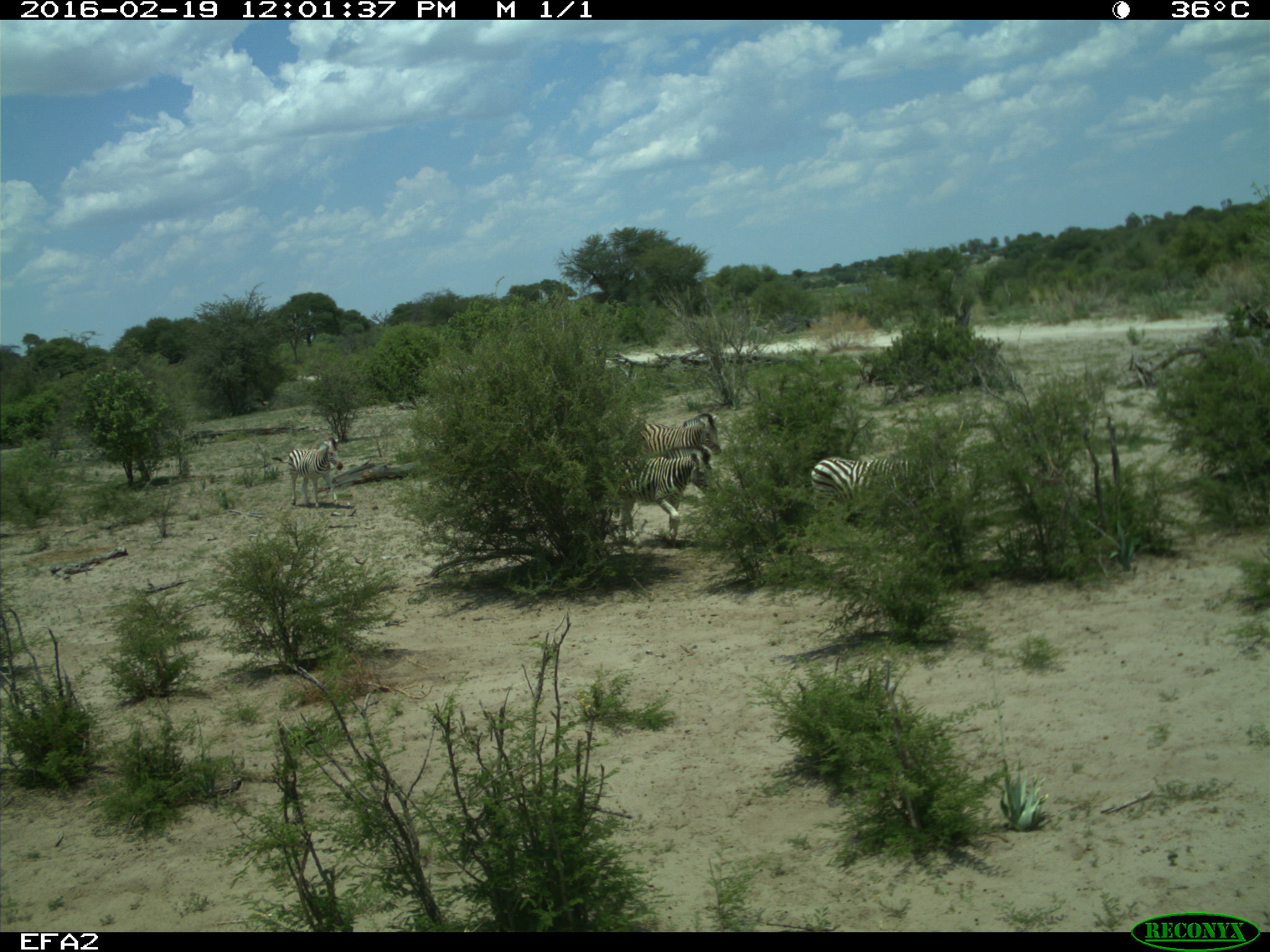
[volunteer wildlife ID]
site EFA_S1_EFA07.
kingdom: Animalia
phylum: Chordata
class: Mammalia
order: Perissodactyla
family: Equidae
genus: Equus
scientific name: Equus quagga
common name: plains zebra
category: zebraplains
Zebraplains (plains zebra) (Equus quagga), count 4. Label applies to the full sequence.